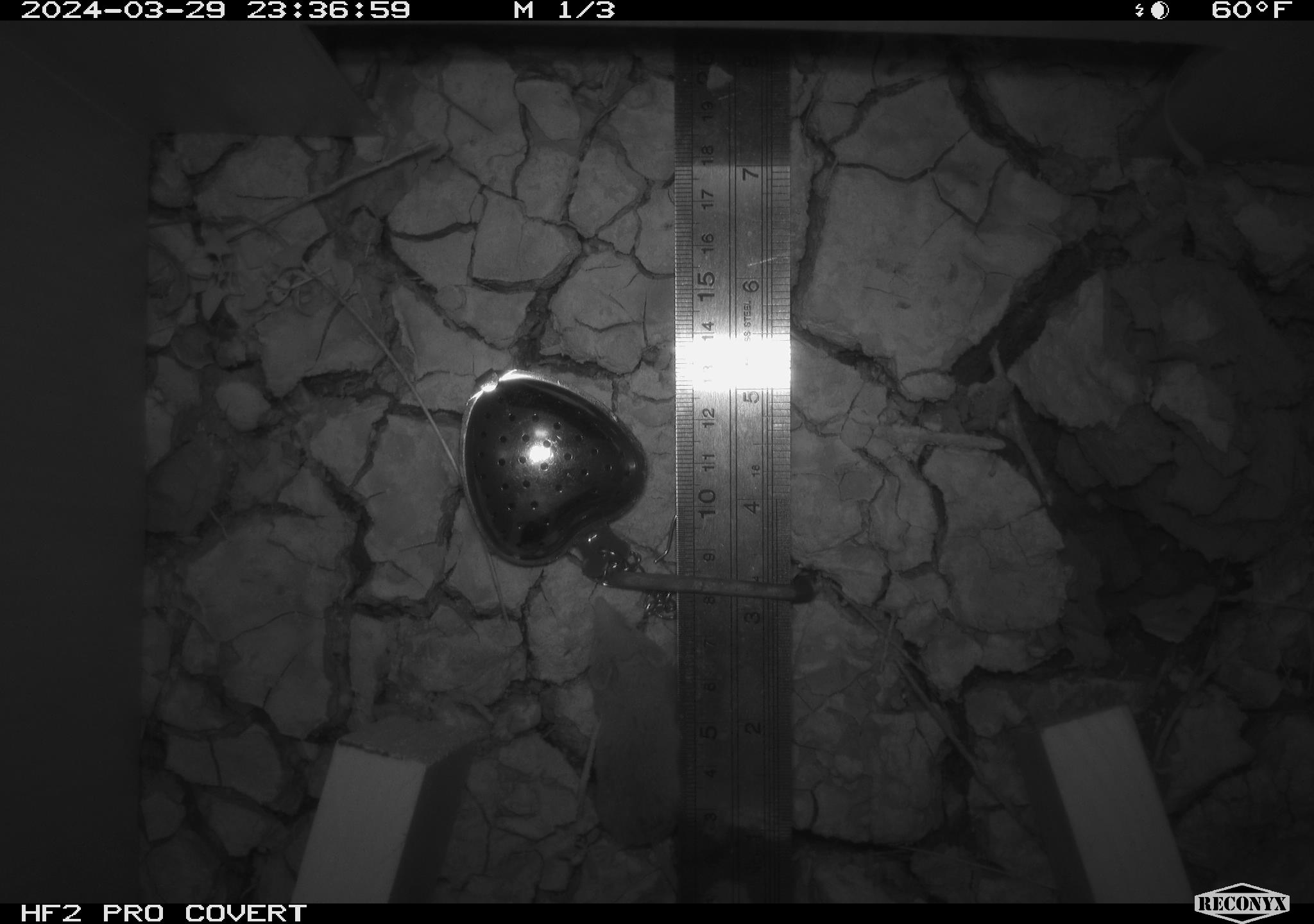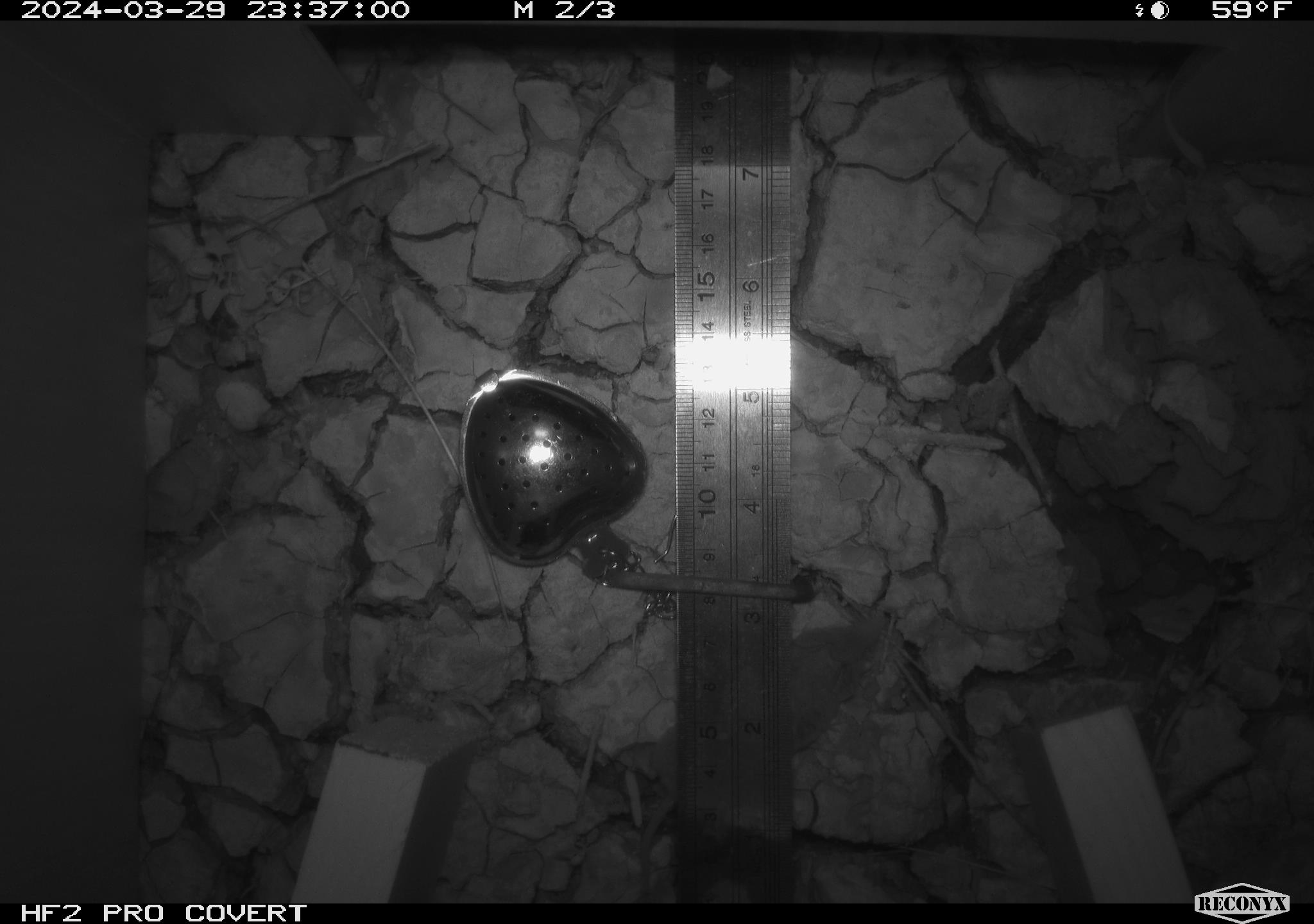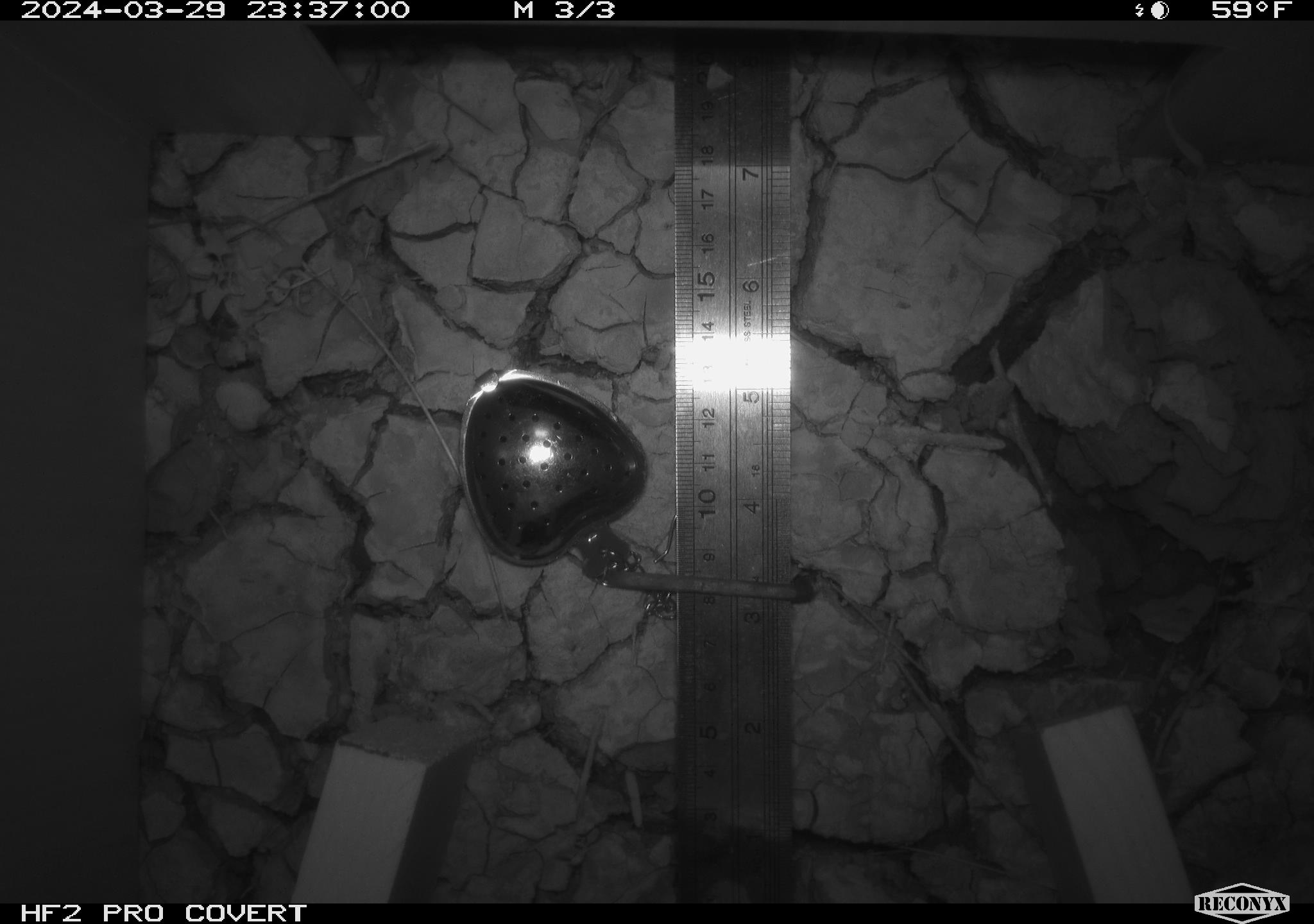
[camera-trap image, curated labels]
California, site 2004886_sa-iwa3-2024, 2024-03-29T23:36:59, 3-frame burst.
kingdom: Animalia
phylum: Chordata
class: Mammalia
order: Eulipotyphla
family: Soricidae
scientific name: Soricidae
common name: shrews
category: soricidae family